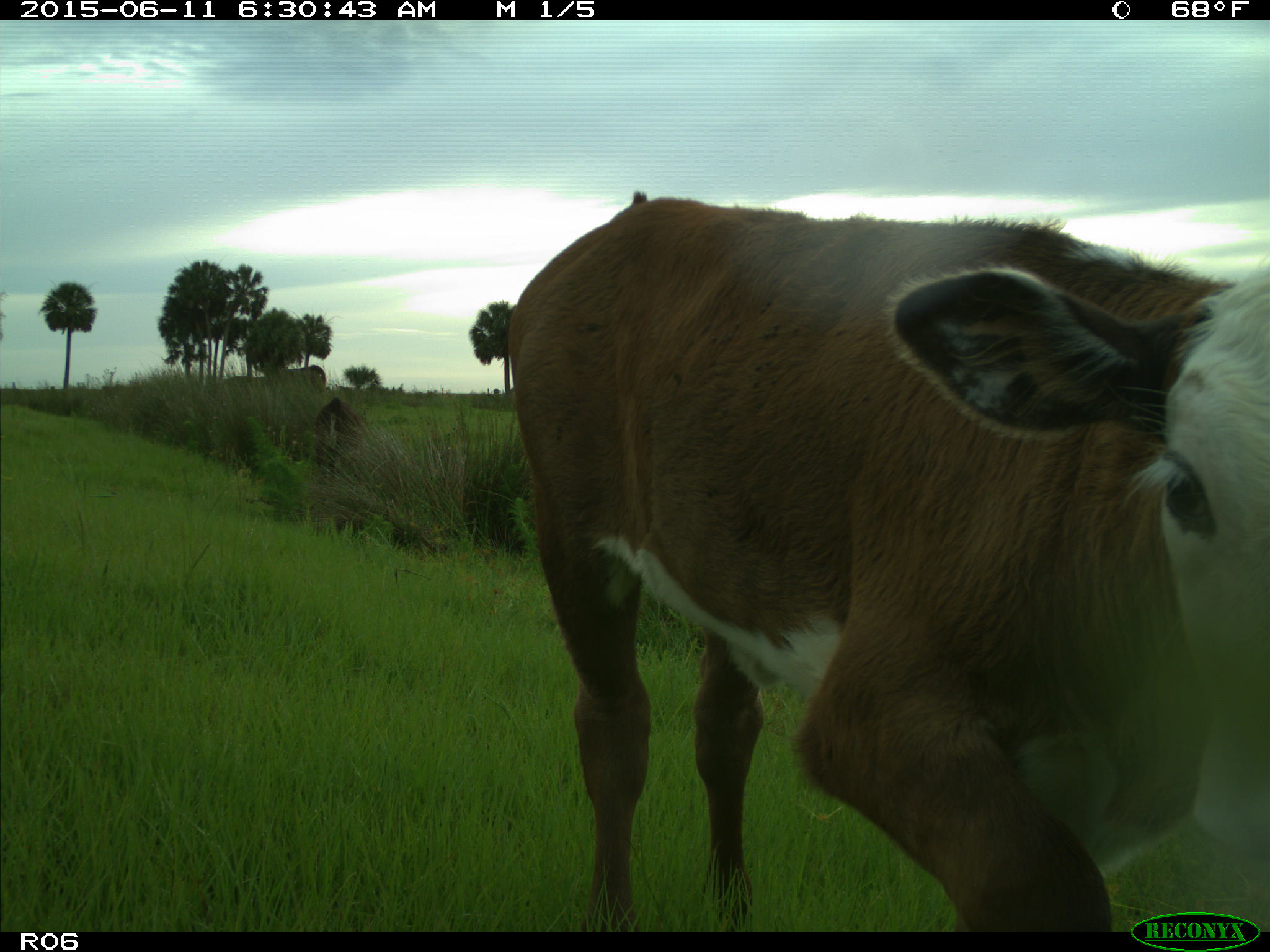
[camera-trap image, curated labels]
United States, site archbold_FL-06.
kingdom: Animalia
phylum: Chordata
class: Mammalia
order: Artiodactyla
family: Bovidae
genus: Bos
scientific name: Bos taurus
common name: domestic cow